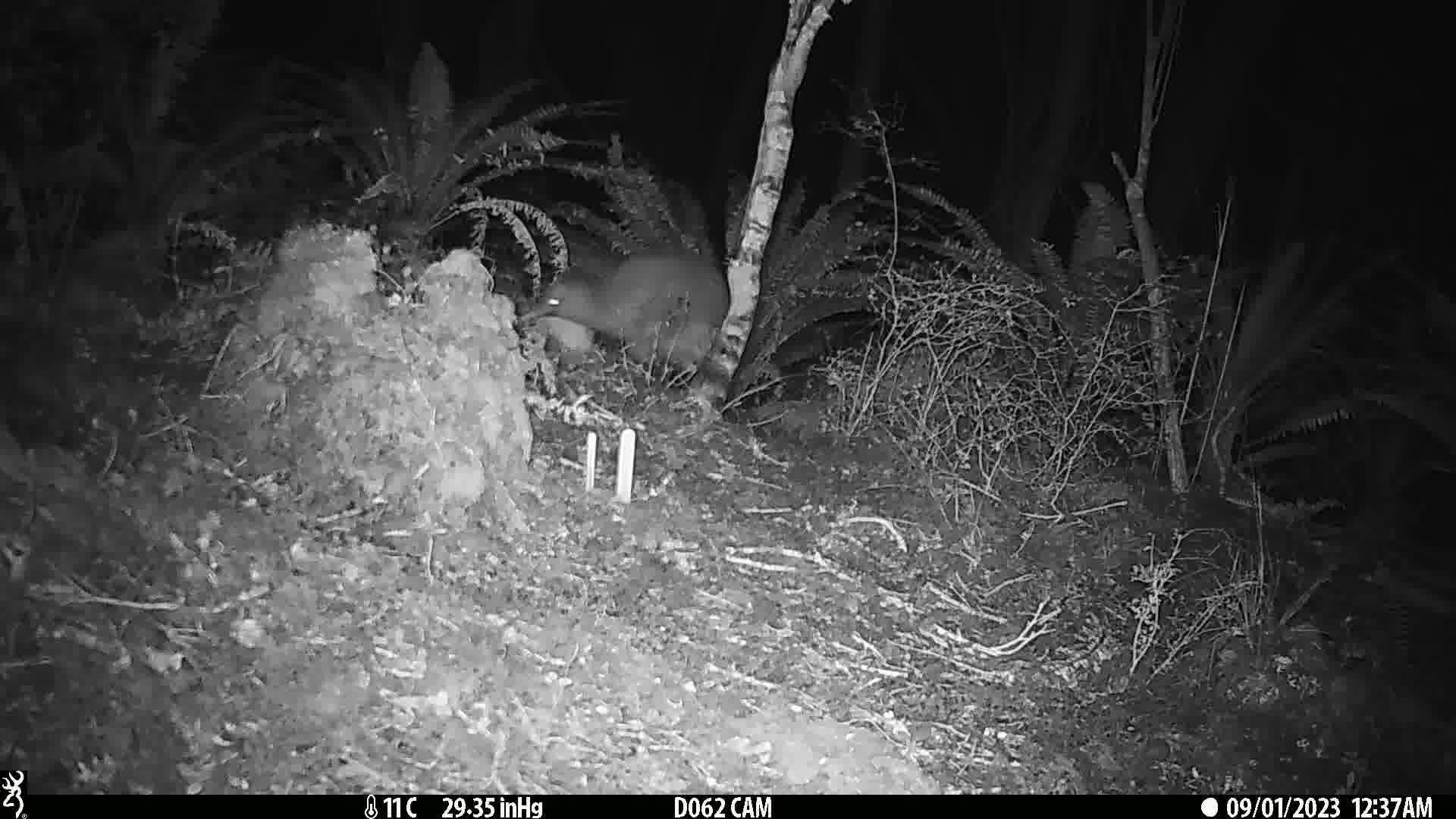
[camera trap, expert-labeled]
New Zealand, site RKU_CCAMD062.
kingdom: Animalia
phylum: Chordata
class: Aves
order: Apterygiformes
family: Apterygidae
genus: Apteryx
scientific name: Apteryx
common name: kiwi